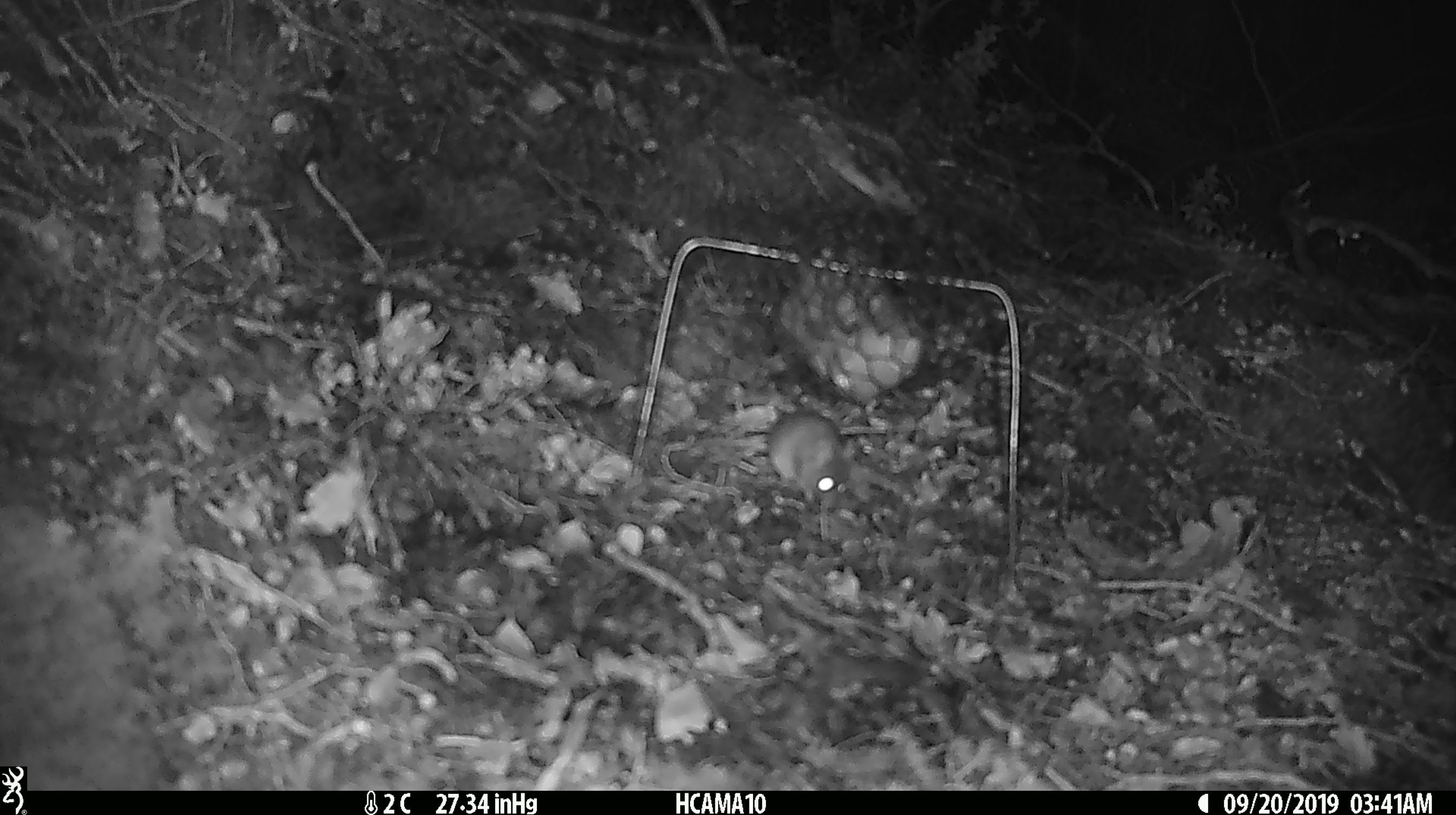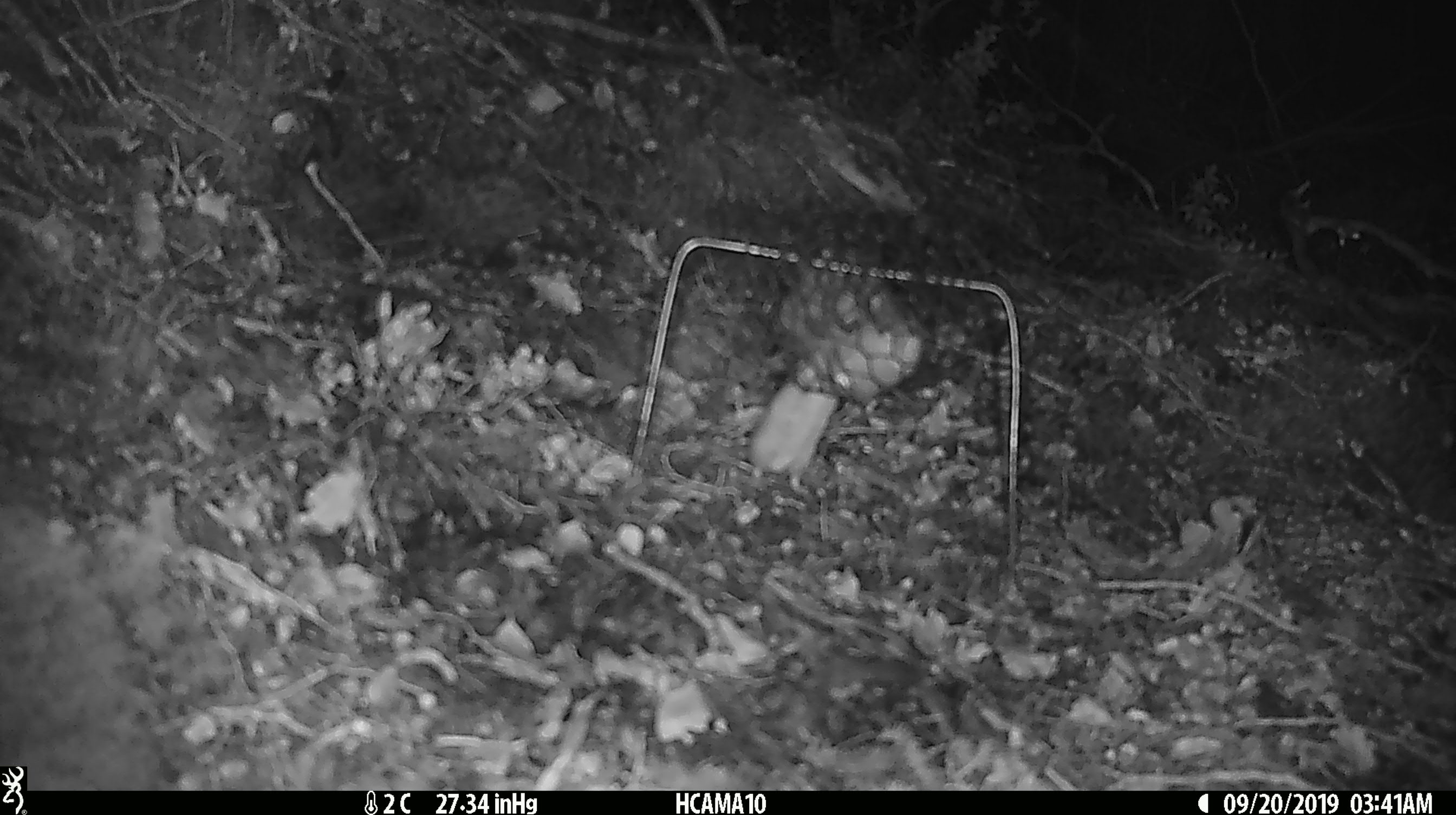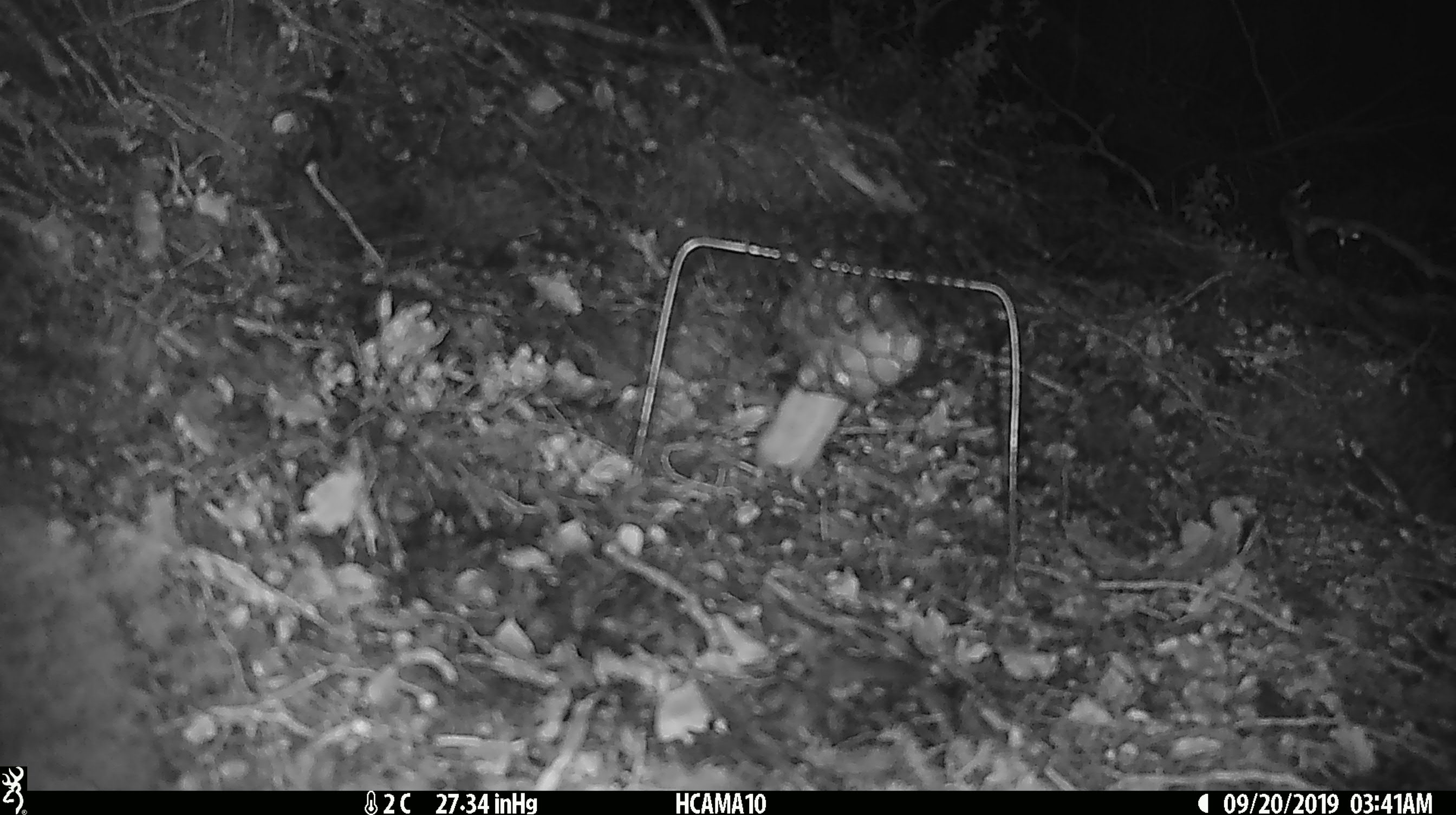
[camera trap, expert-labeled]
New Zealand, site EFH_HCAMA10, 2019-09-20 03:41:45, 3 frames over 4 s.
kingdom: Animalia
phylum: Chordata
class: Mammalia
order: Rodentia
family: Muridae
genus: Mus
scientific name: Mus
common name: mouse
Mouse (Mus).